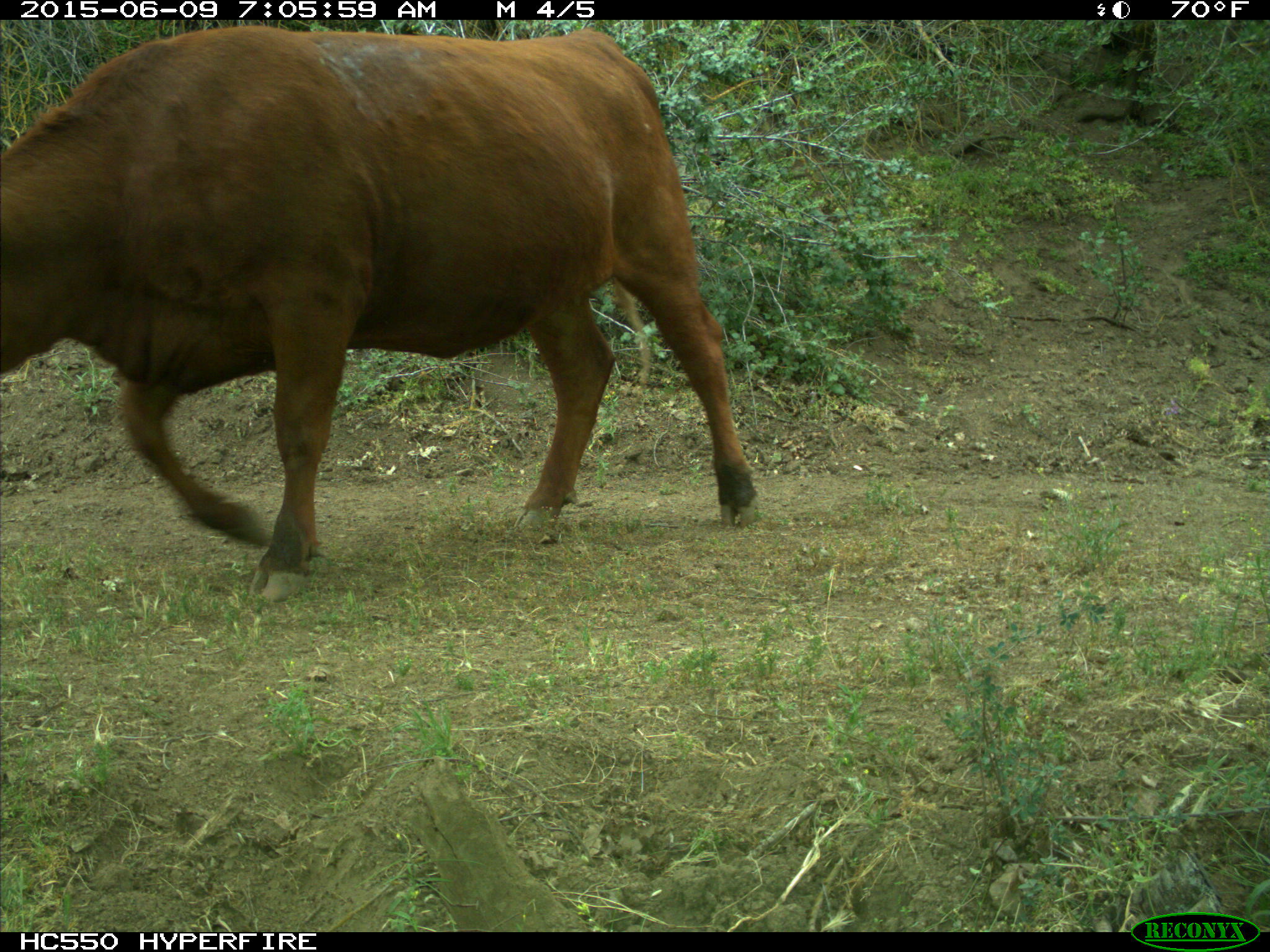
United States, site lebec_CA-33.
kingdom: Animalia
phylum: Chordata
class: Mammalia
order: Artiodactyla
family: Bovidae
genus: Bos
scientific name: Bos taurus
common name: domestic cow